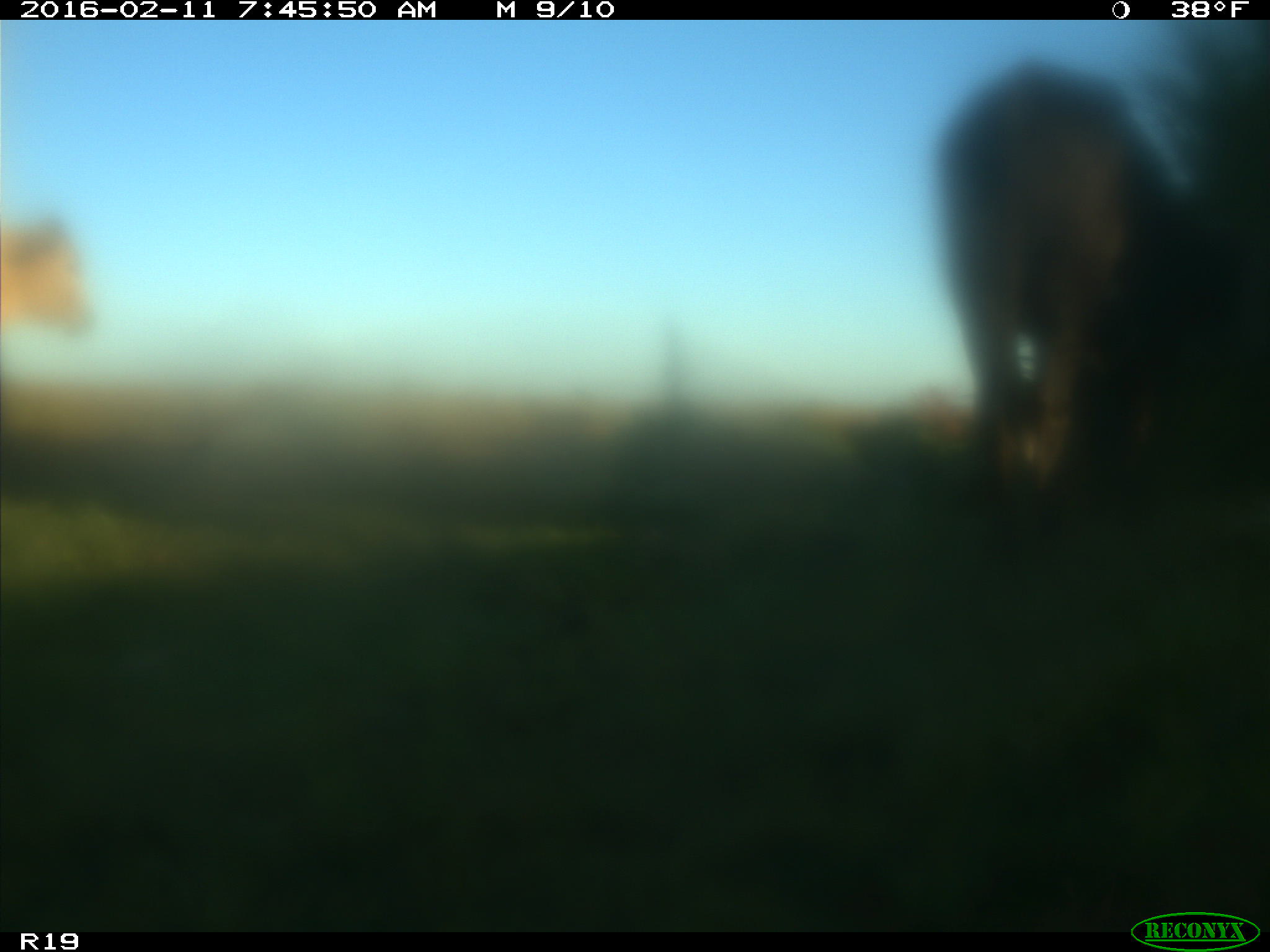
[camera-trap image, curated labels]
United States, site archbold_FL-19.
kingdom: Animalia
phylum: Chordata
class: Mammalia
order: Artiodactyla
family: Bovidae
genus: Bos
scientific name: Bos taurus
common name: domestic cow